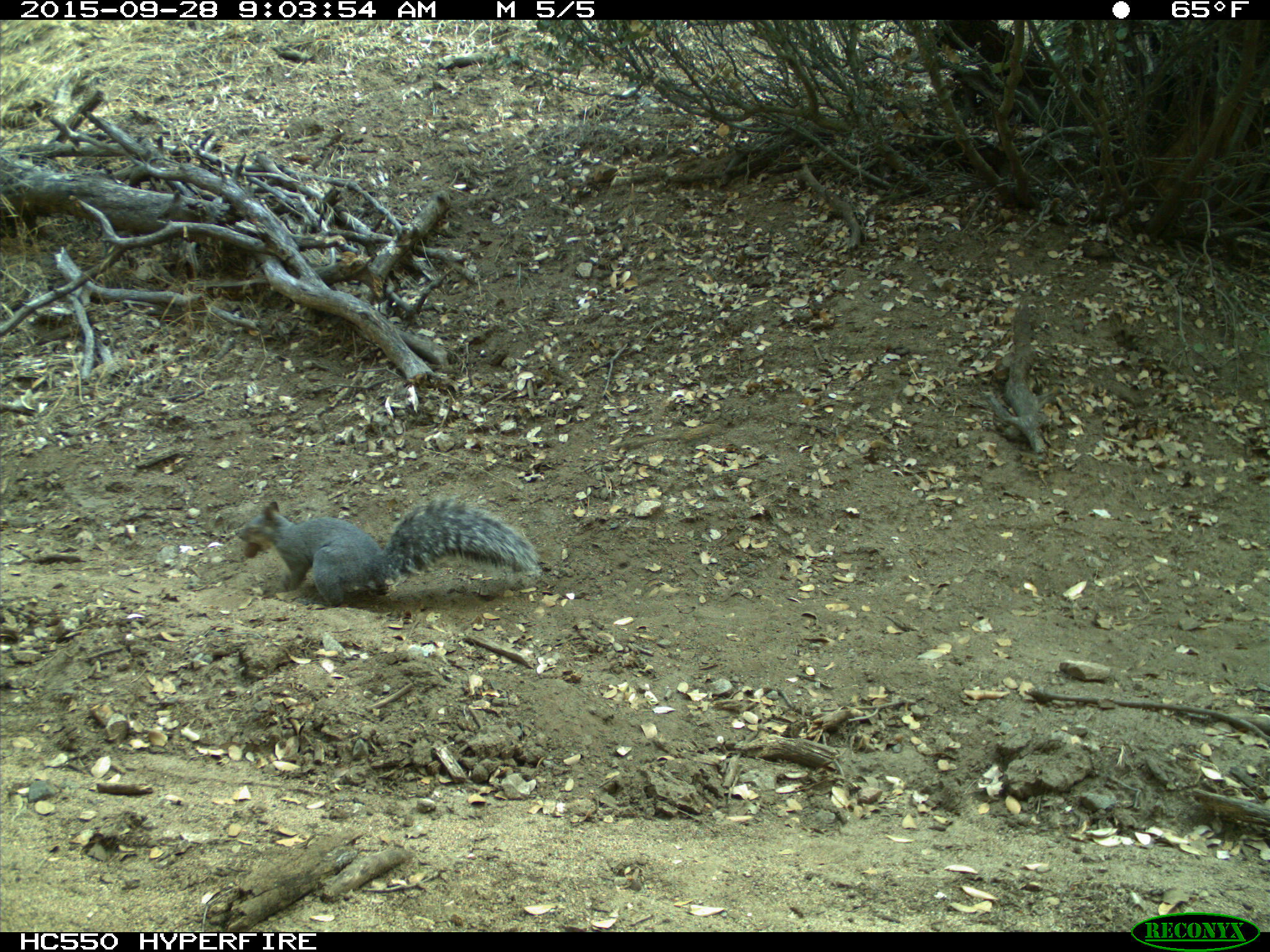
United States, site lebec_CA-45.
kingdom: Animalia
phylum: Chordata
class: Mammalia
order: Rodentia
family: Sciuridae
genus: Sciurus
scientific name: Sciurus carolinensis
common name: eastern gray squirrel